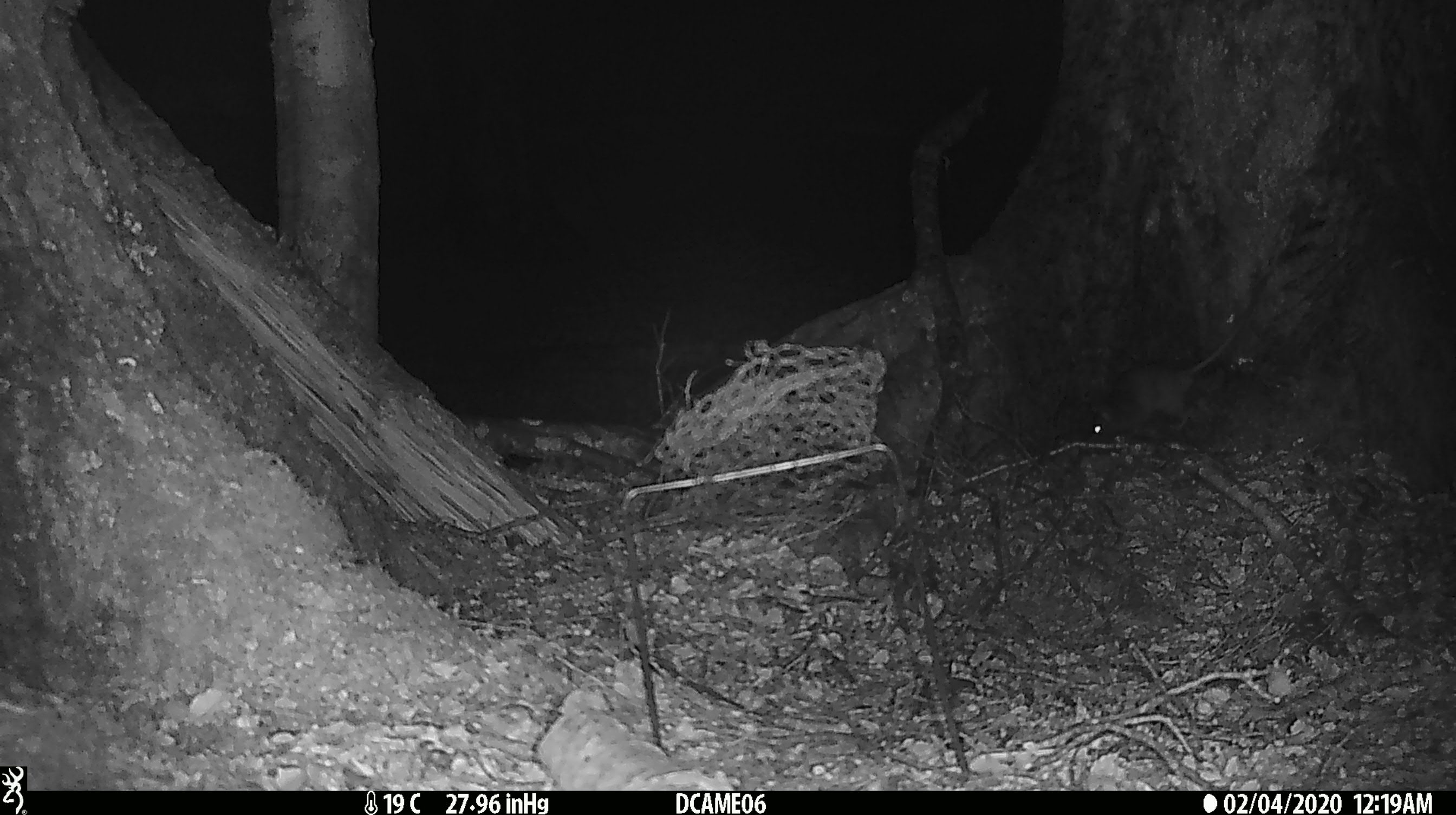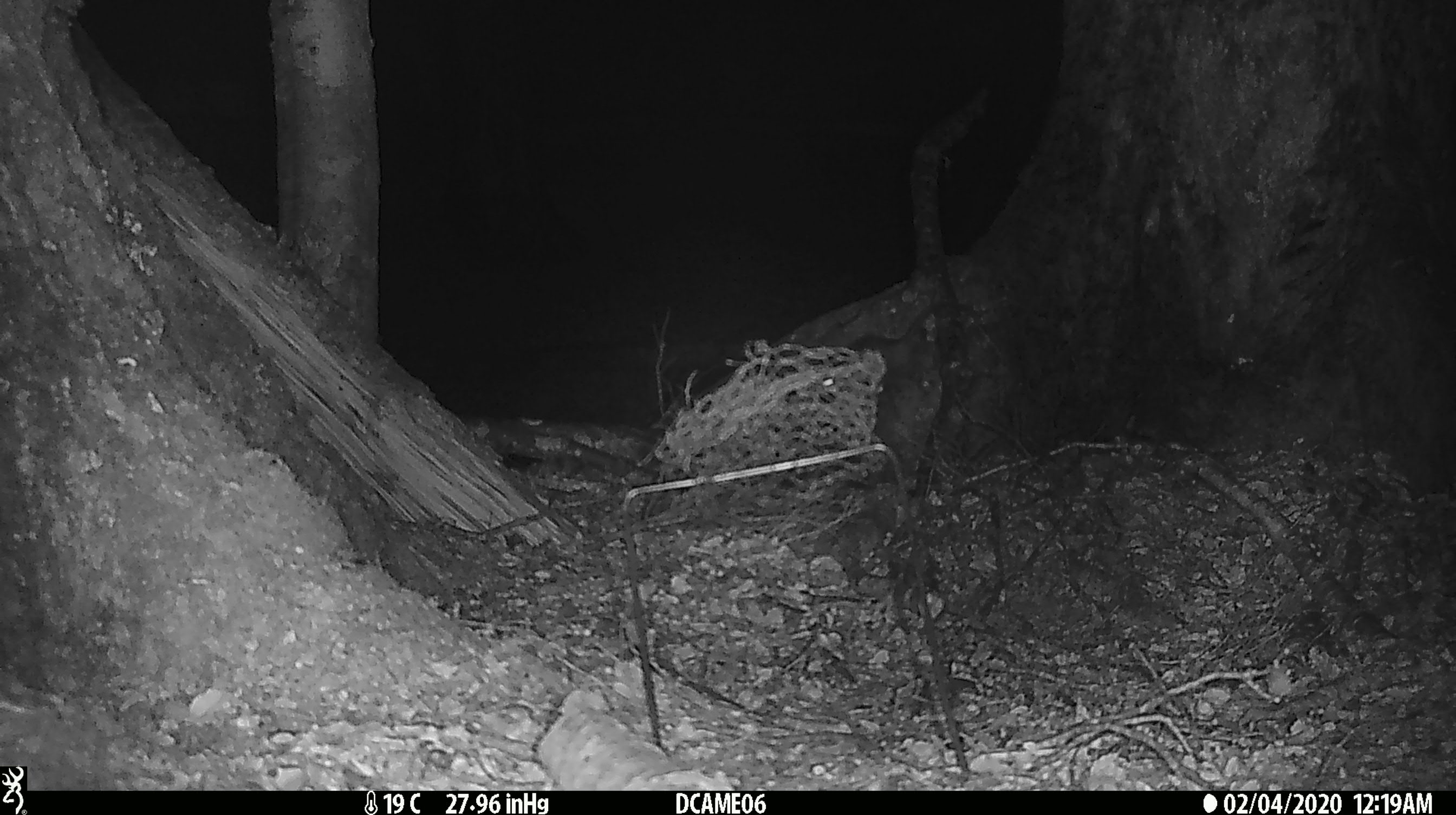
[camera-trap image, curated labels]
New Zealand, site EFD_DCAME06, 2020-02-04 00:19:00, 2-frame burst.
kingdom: Animalia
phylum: Chordata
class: Mammalia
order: Rodentia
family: Muridae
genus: Mus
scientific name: Mus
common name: mouse